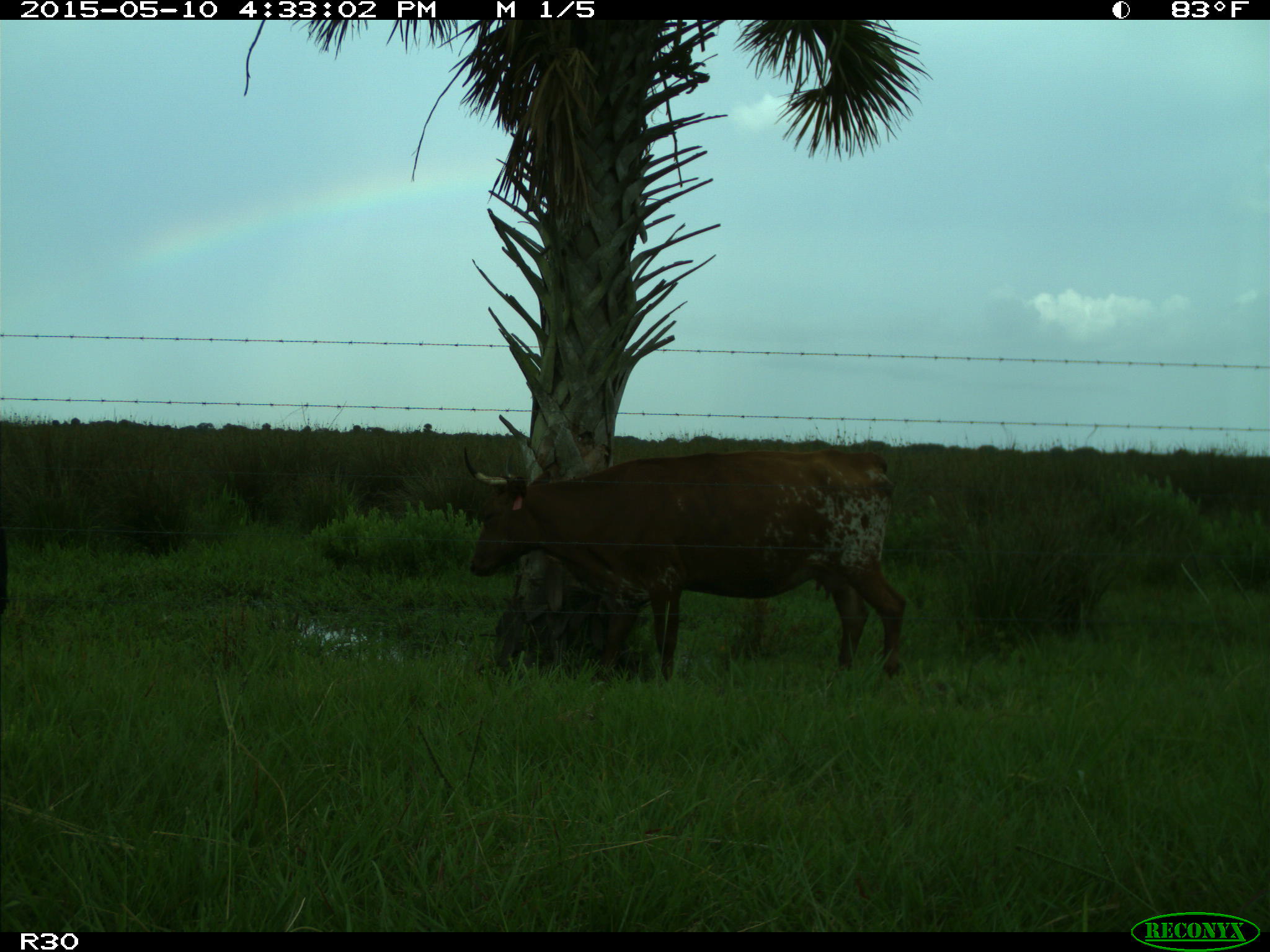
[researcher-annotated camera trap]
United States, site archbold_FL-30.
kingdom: Animalia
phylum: Chordata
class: Mammalia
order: Artiodactyla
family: Bovidae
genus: Bos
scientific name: Bos taurus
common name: domestic cow